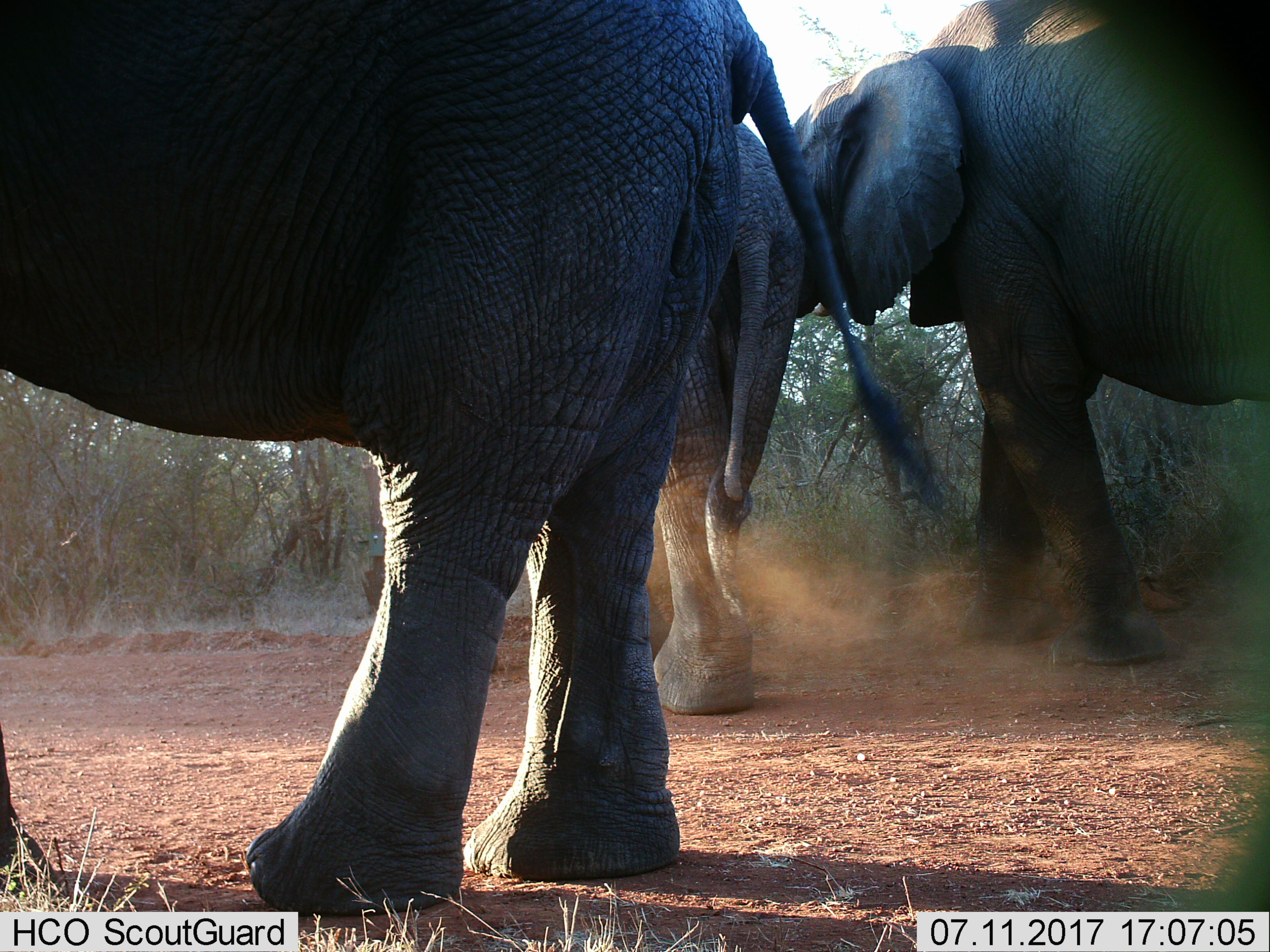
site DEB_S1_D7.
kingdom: Animalia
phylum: Chordata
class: Mammalia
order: Proboscidea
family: Elephantidae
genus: Loxodonta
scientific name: Loxodonta africana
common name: african bush elephant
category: elephant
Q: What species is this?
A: Elephant (african bush elephant) (Loxodonta africana).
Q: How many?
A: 3.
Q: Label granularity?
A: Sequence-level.